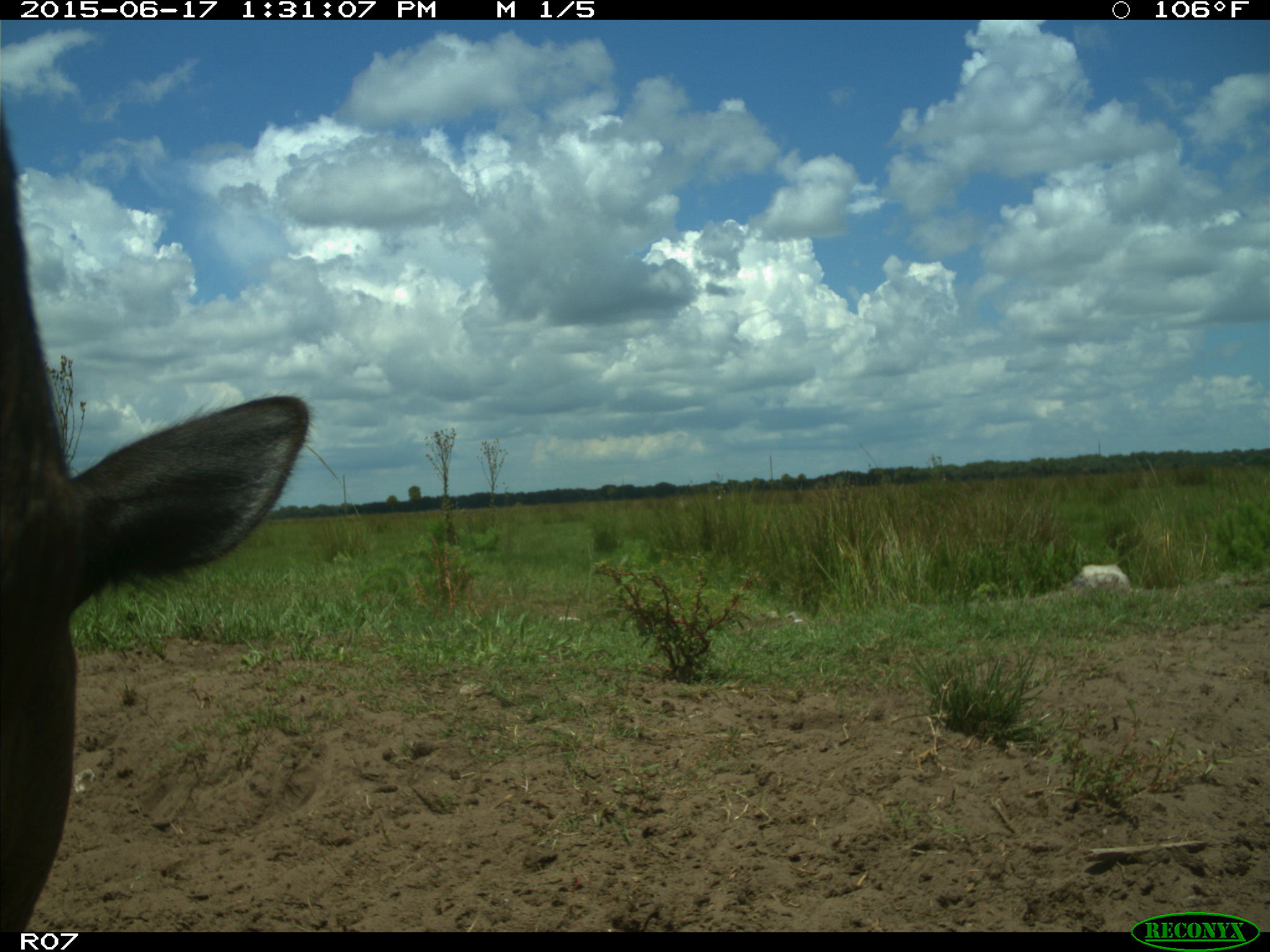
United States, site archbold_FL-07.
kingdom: Animalia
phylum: Chordata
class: Mammalia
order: Artiodactyla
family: Bovidae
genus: Bos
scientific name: Bos taurus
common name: domestic cow